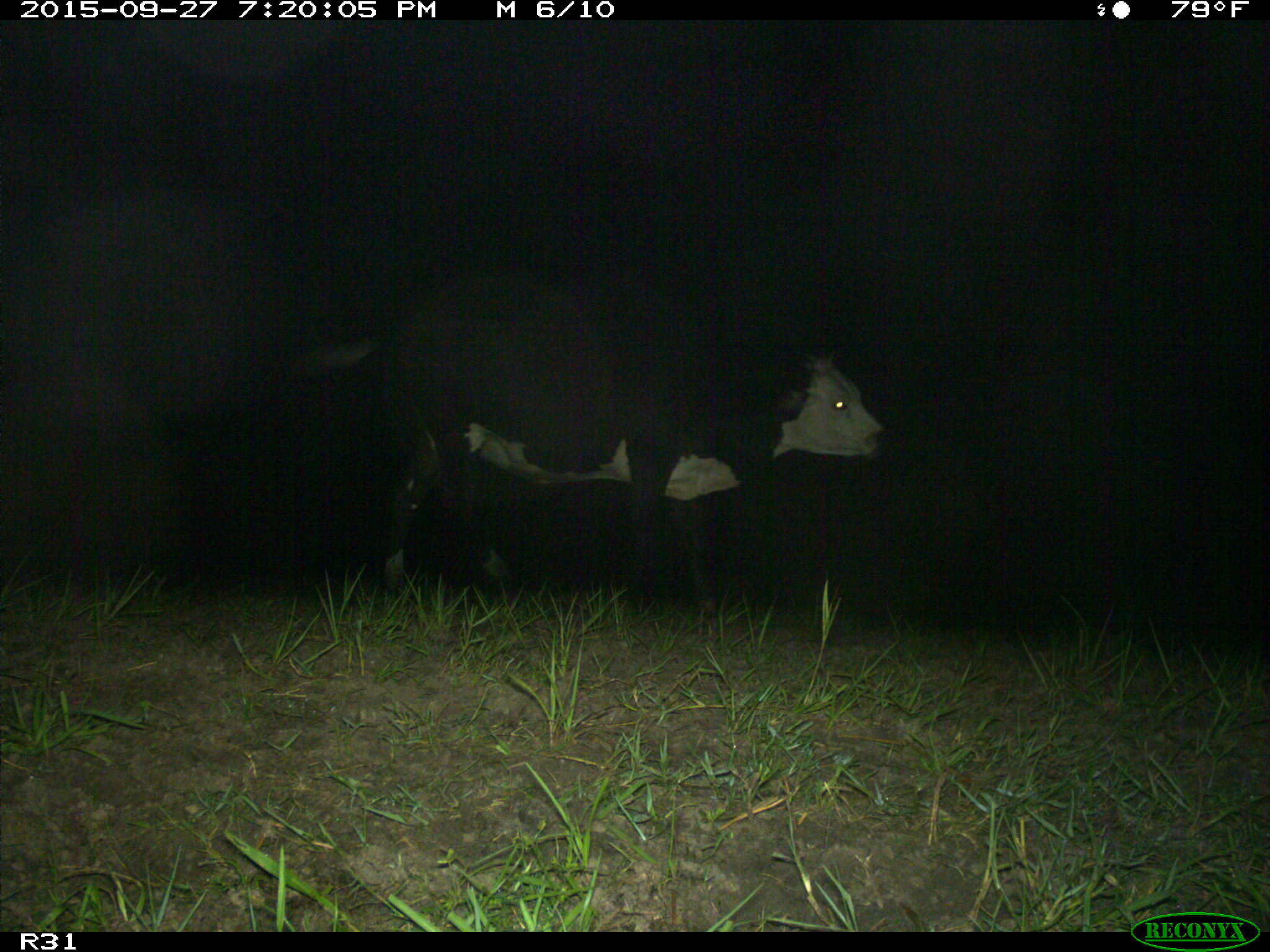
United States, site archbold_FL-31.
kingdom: Animalia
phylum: Chordata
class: Mammalia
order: Artiodactyla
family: Bovidae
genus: Bos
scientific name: Bos taurus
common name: domestic cow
Bos taurus (domestic cow).